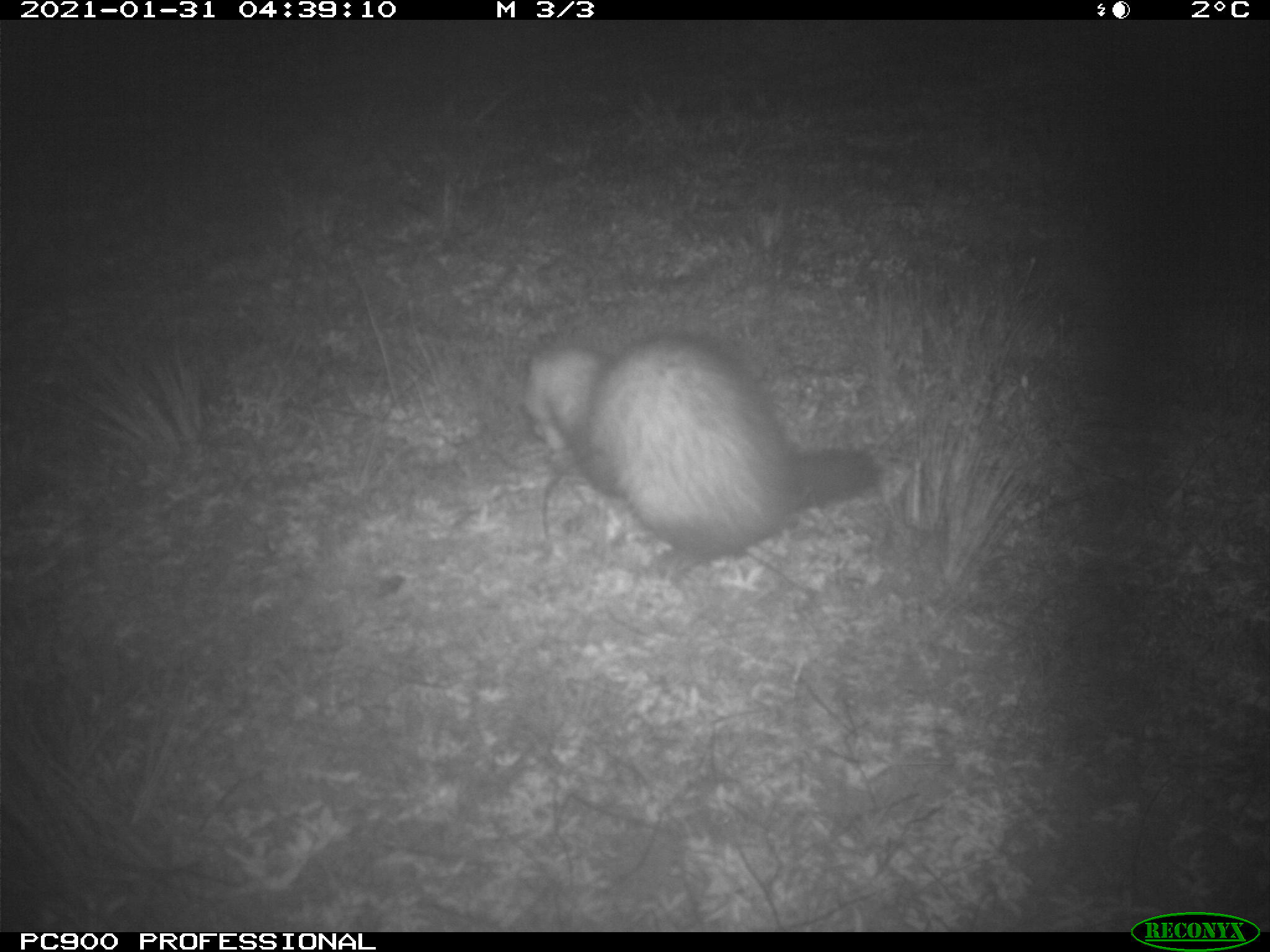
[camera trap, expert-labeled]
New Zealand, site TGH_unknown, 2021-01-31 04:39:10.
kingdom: Animalia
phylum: Chordata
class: Mammalia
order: Carnivora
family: Mustelidae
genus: Mustela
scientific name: Mustela furo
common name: ferret